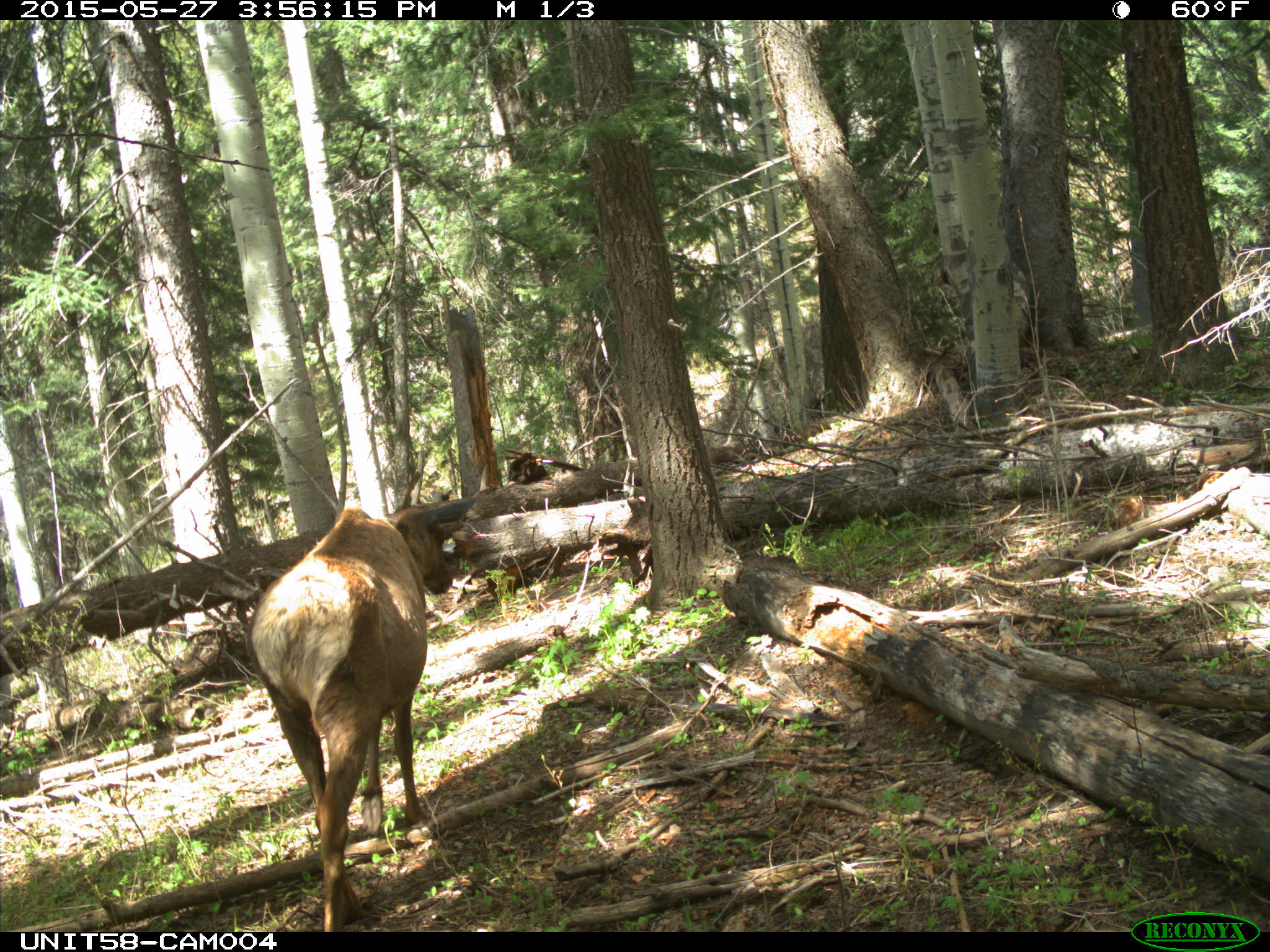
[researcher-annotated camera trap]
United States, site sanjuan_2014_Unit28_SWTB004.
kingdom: Animalia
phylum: Chordata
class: Mammalia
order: Artiodactyla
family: Cervidae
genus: Cervus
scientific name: Cervus elaphus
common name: red deer